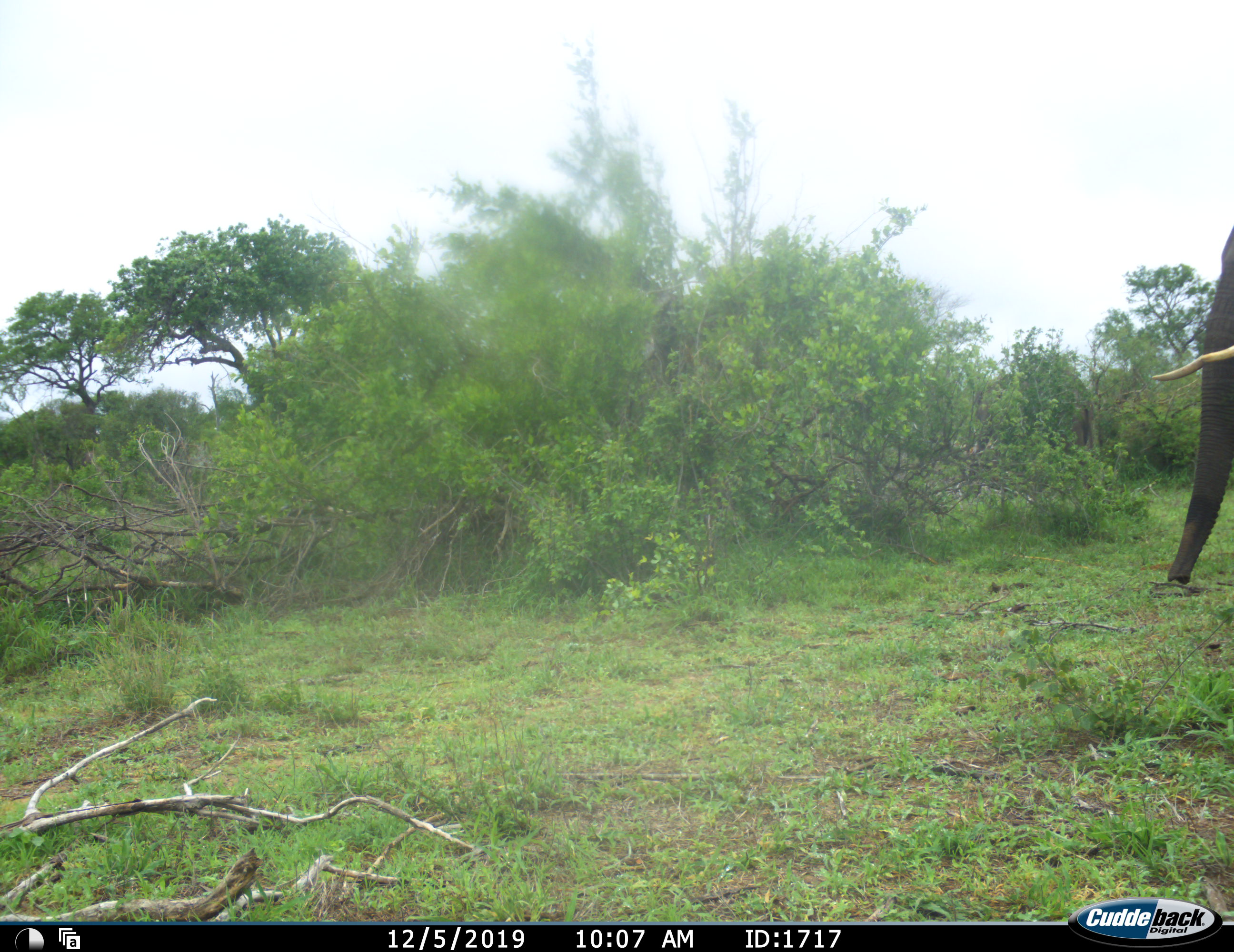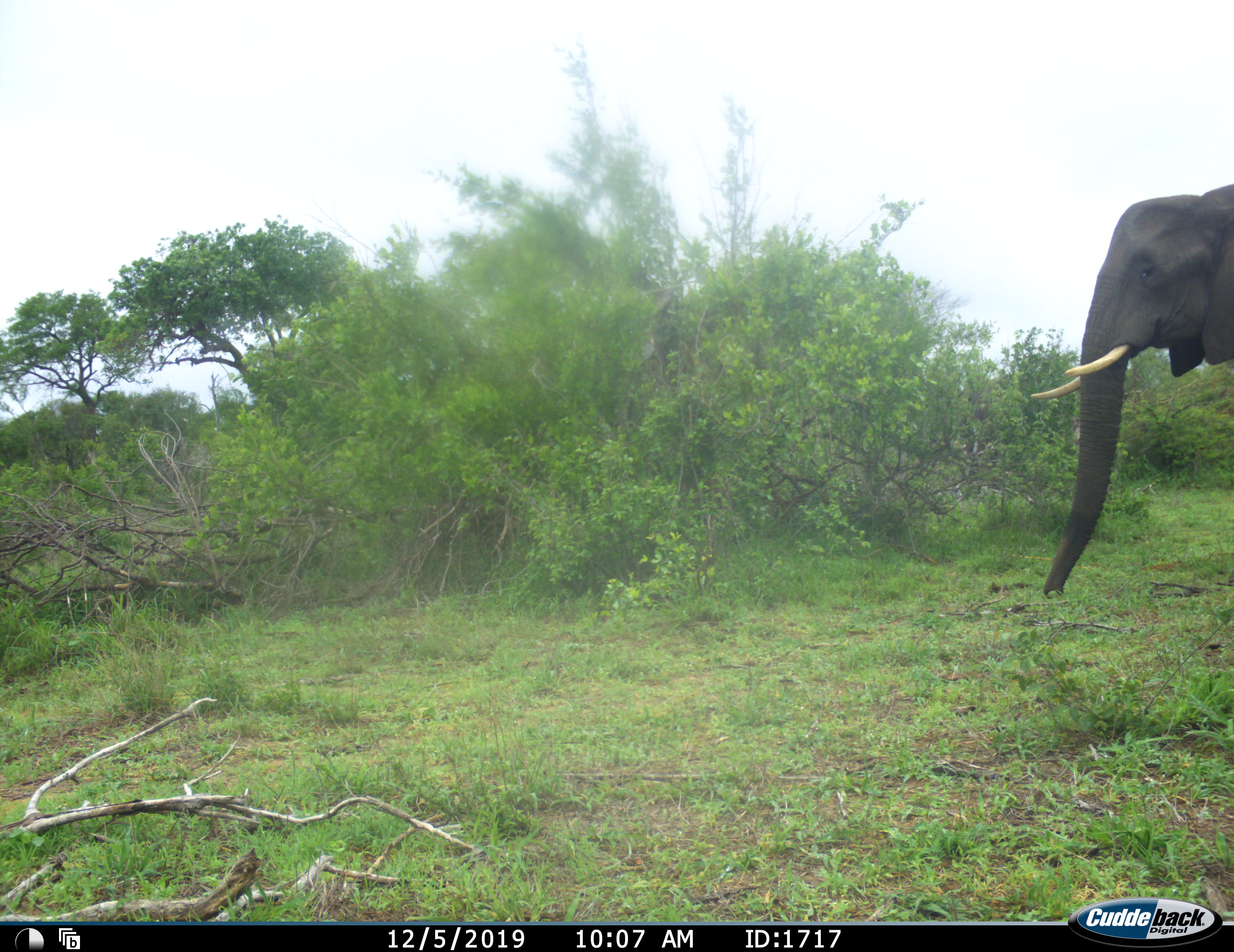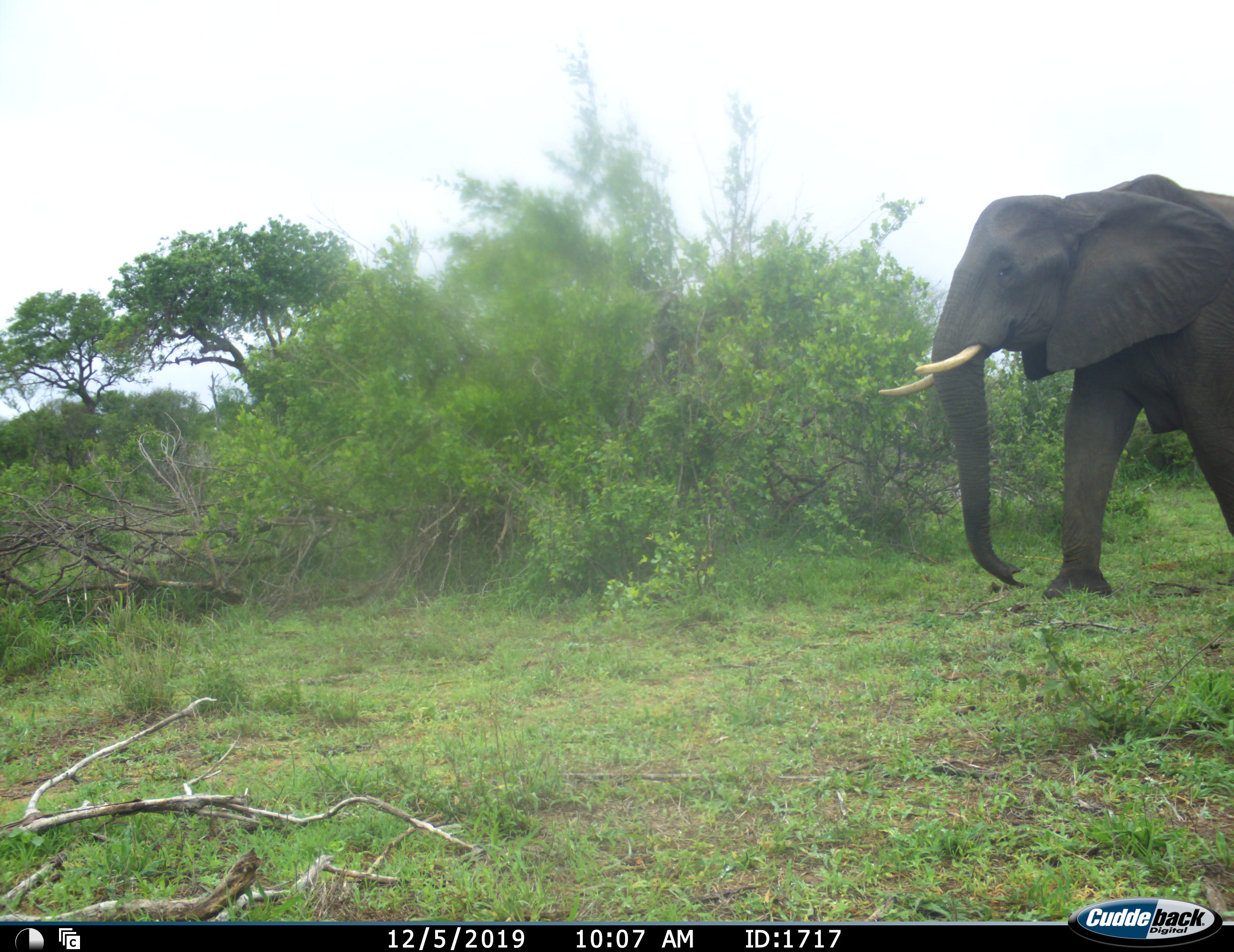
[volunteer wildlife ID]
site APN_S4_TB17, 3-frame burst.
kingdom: Animalia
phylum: Chordata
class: Mammalia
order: Proboscidea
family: Elephantidae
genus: Loxodonta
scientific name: Loxodonta africana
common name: african bush elephant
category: elephant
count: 1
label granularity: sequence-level